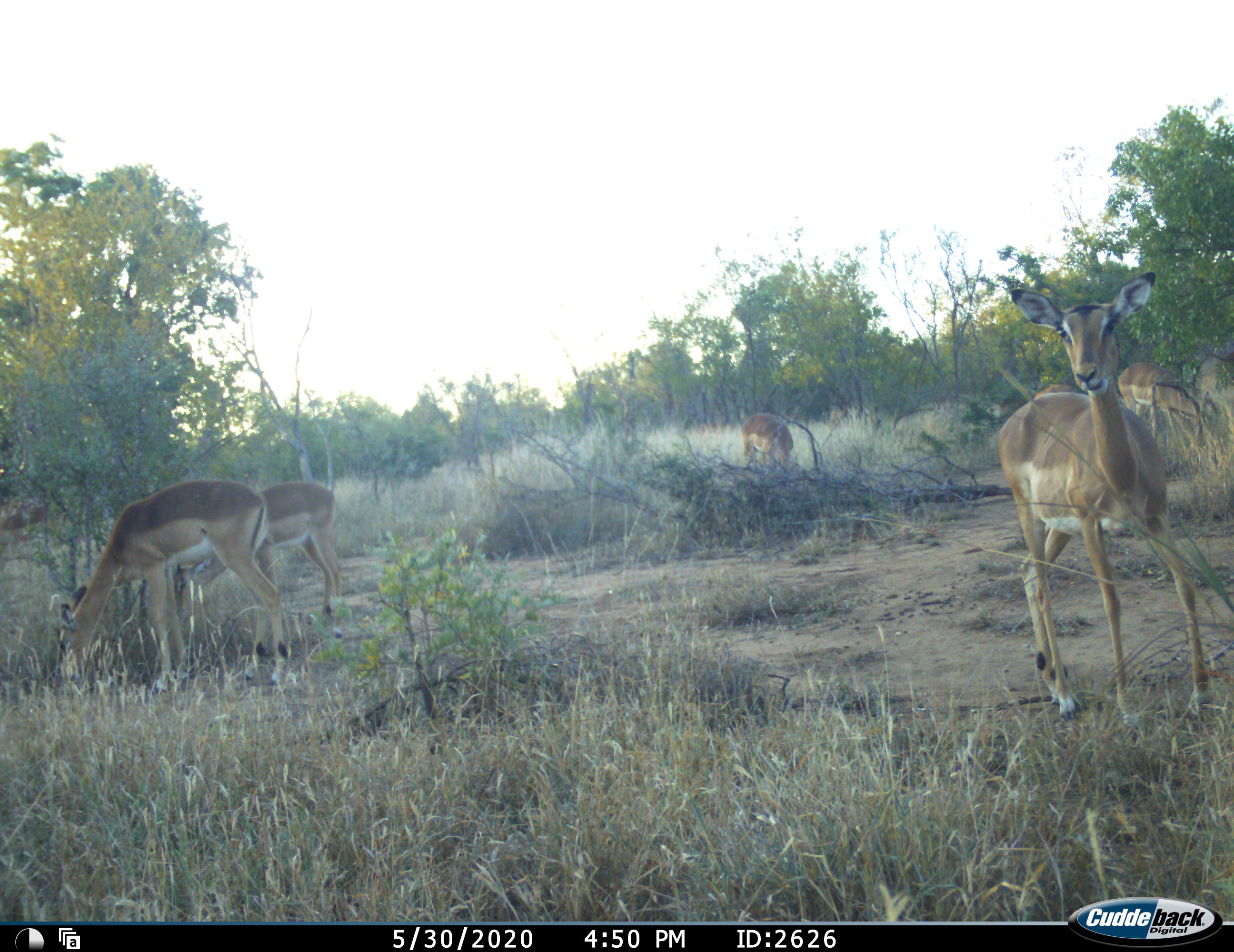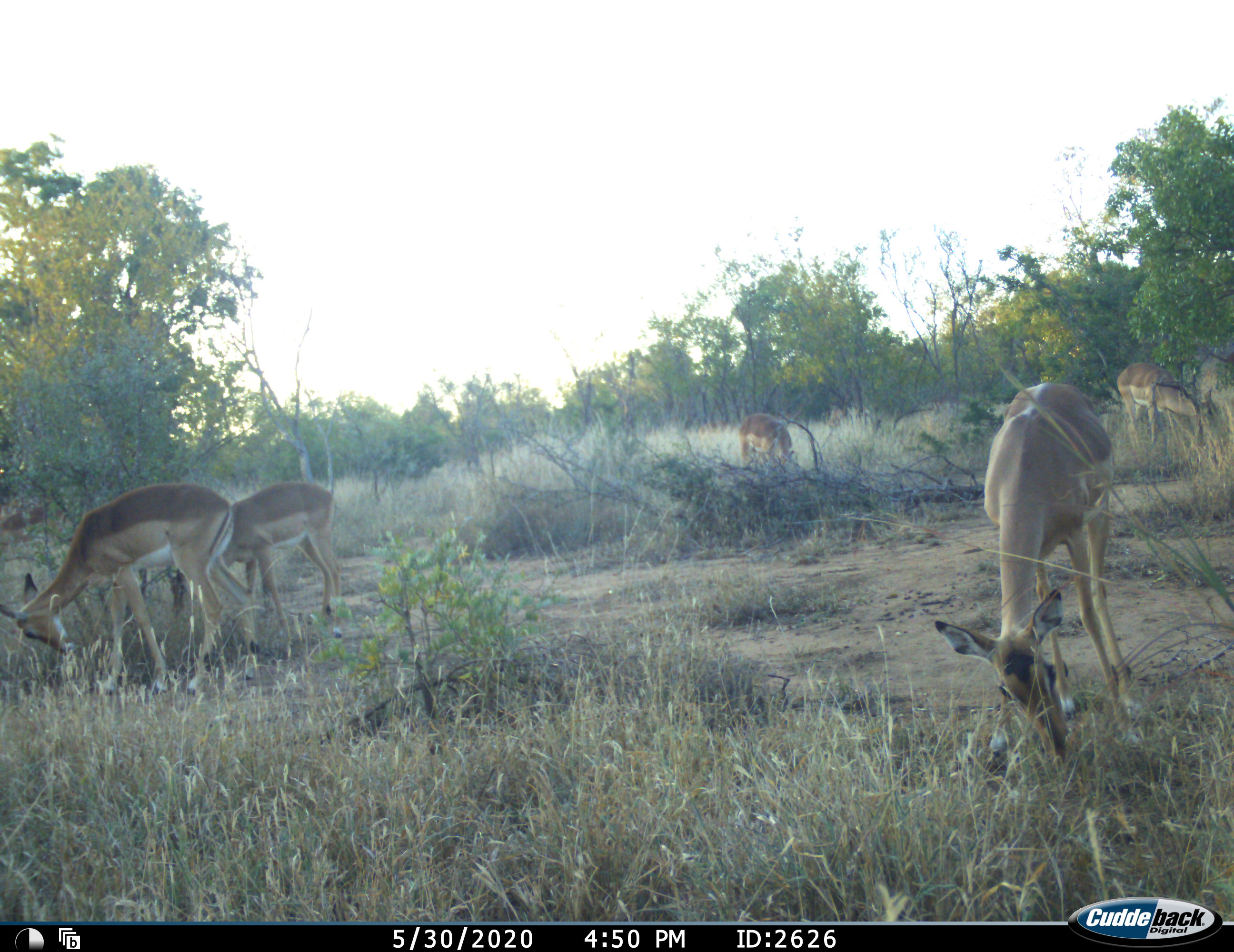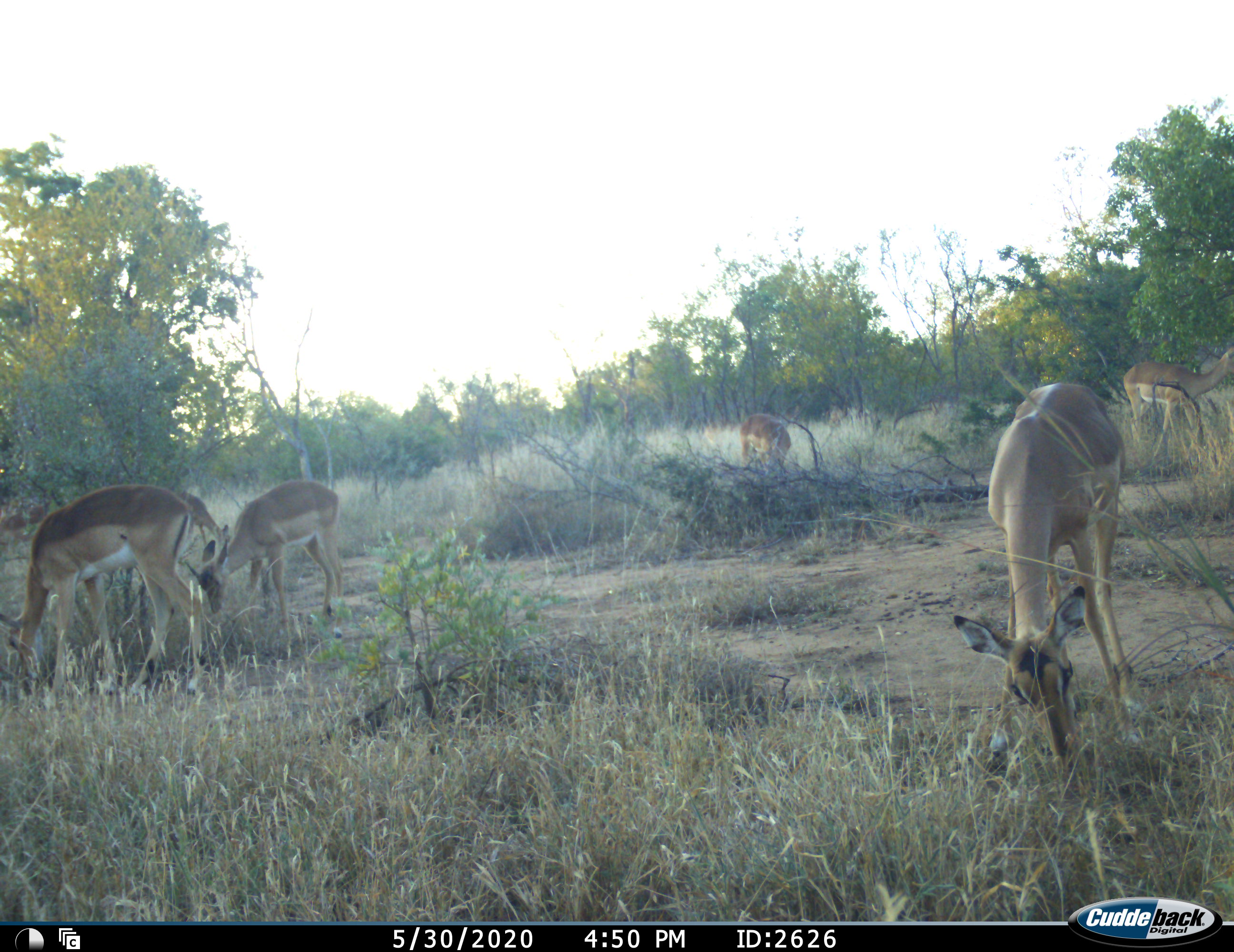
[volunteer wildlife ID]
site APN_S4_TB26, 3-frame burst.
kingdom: Animalia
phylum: Chordata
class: Mammalia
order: Artiodactyla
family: Bovidae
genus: Aepyceros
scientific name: Aepyceros melampus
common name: impala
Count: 6.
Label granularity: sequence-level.